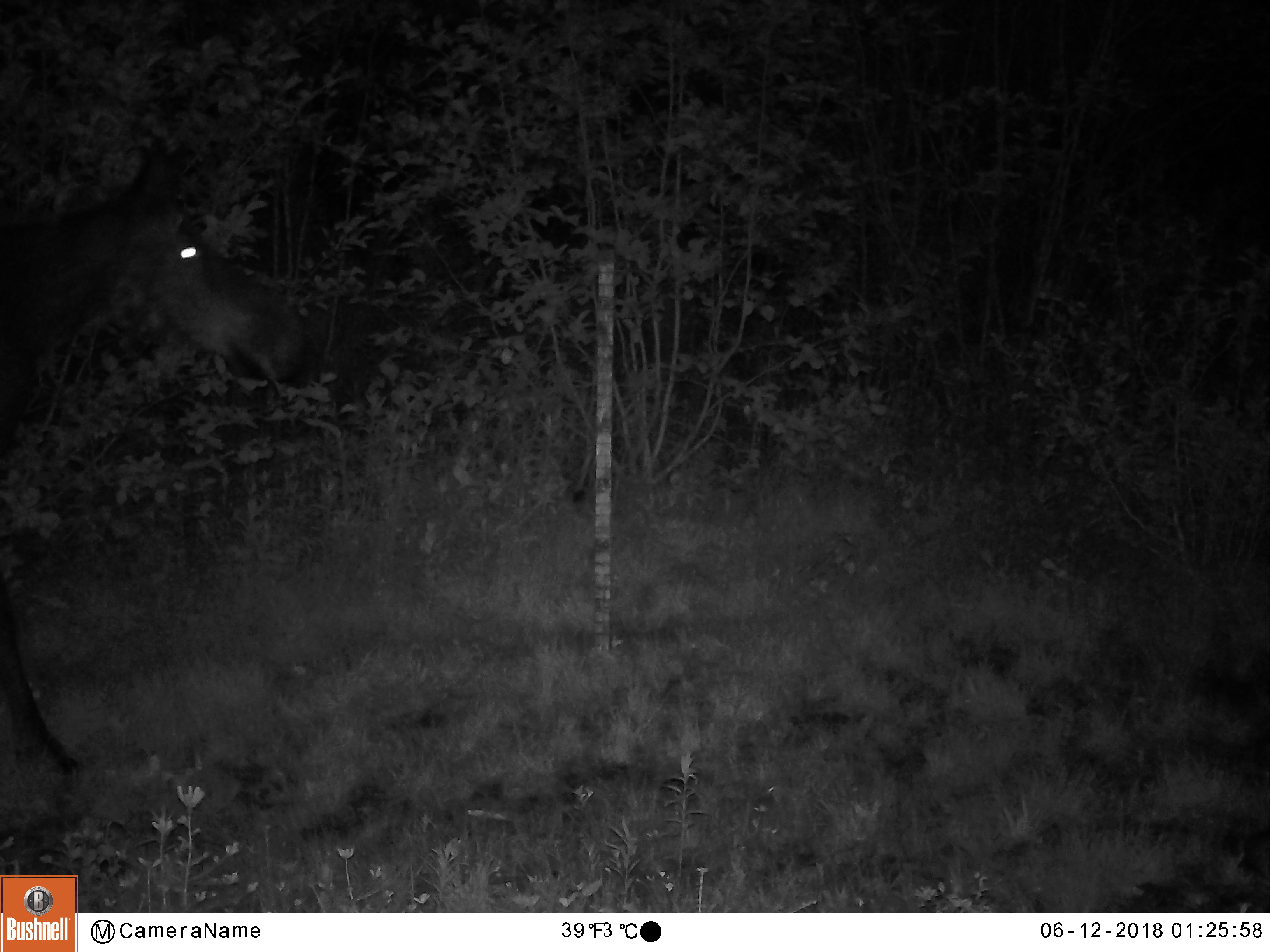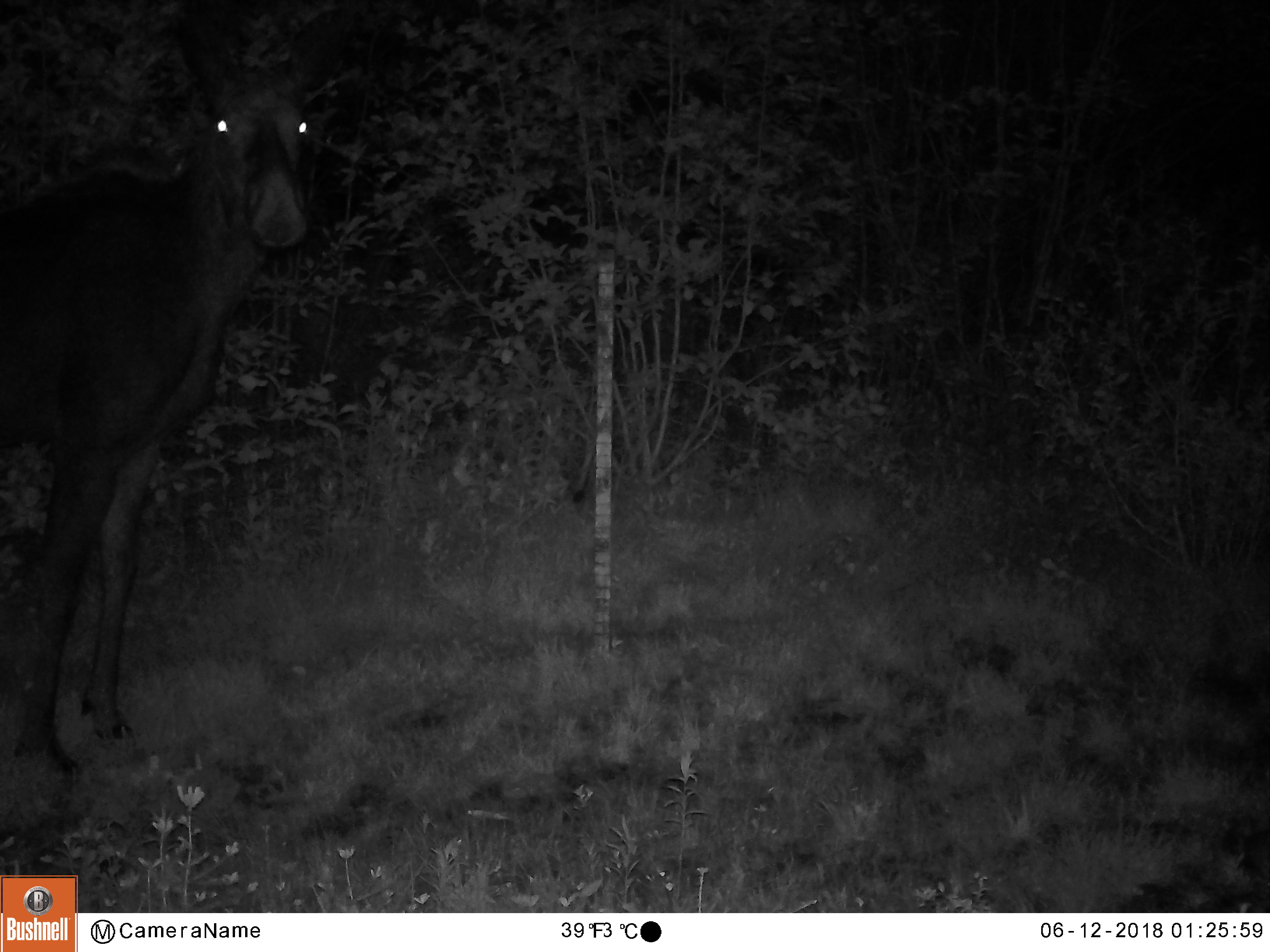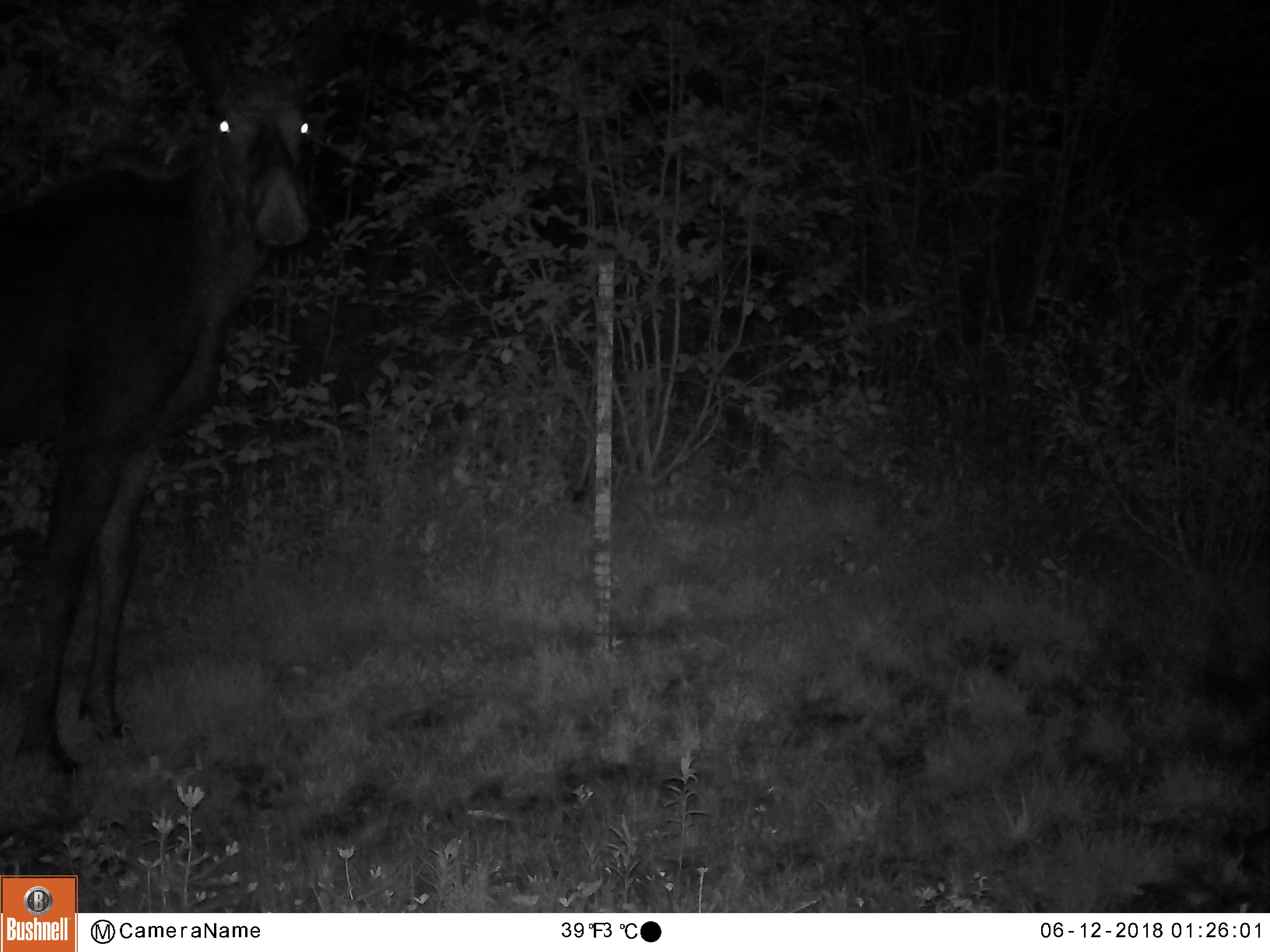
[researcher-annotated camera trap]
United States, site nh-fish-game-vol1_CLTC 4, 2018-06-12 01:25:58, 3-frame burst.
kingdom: Animalia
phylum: Chordata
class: Mammalia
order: Artiodactyla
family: Cervidae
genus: Alces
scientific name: Alces alces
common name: moose